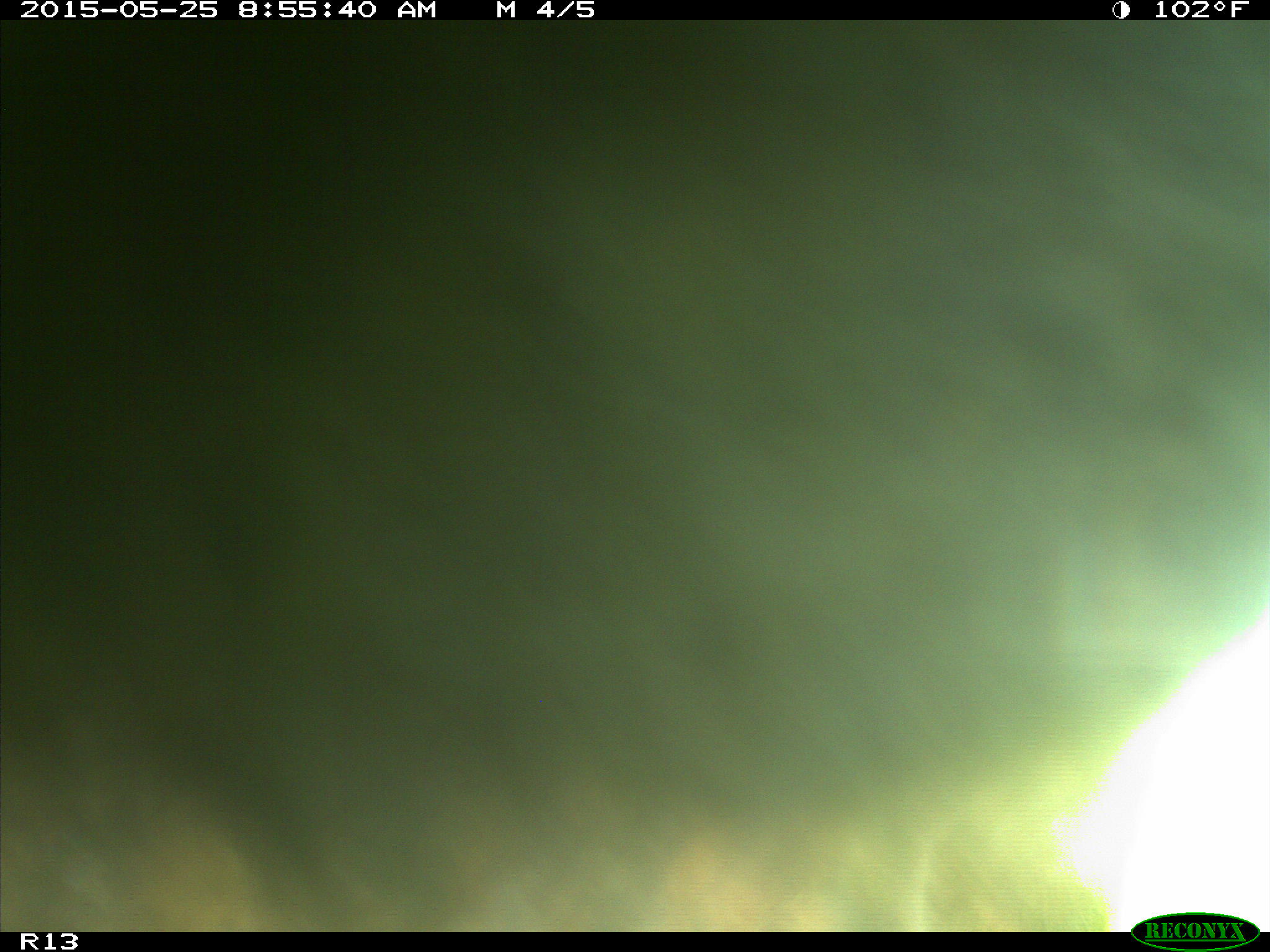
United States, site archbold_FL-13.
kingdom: Animalia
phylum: Chordata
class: Mammalia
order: Artiodactyla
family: Bovidae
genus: Bos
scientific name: Bos taurus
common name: domestic cow